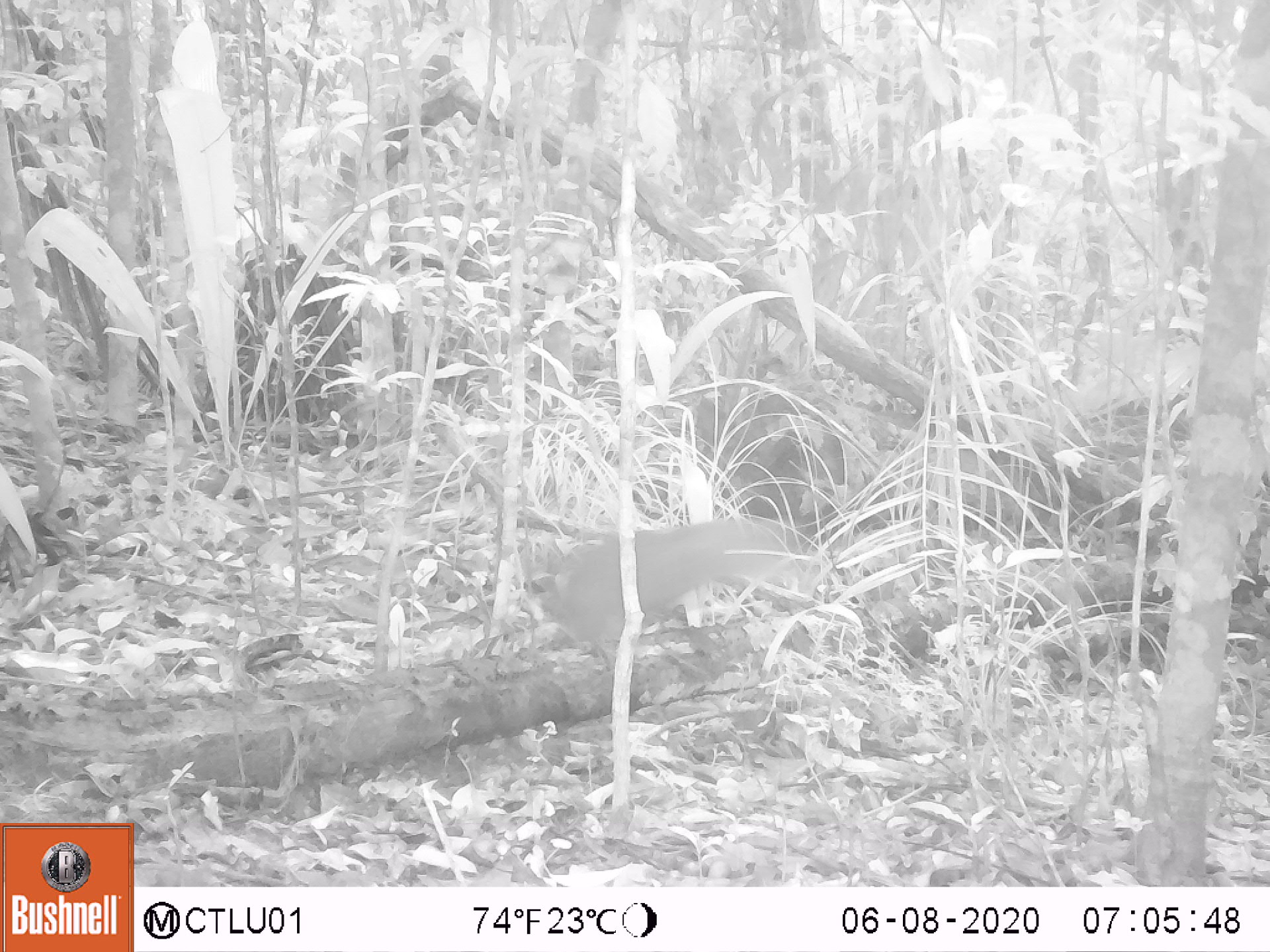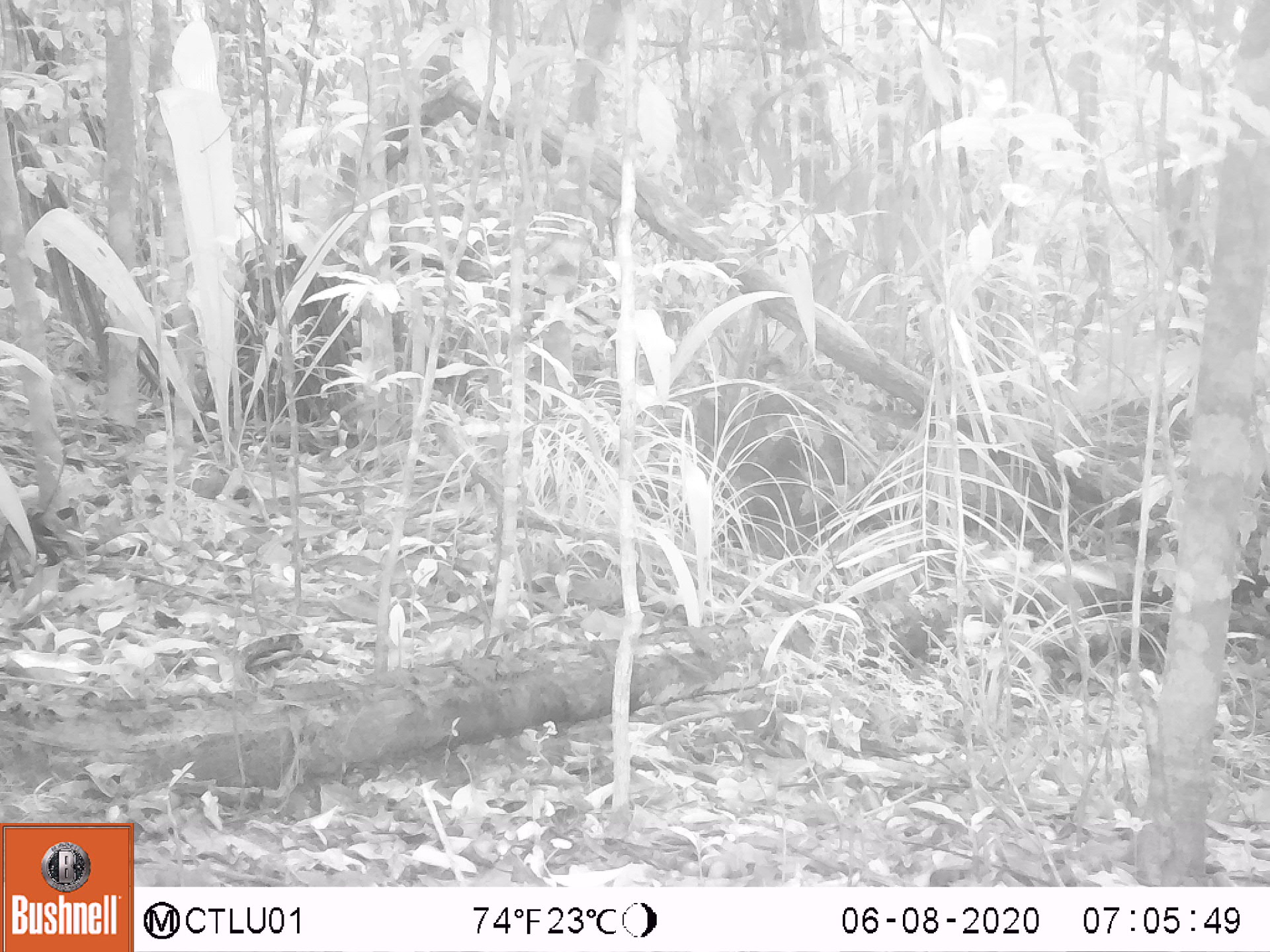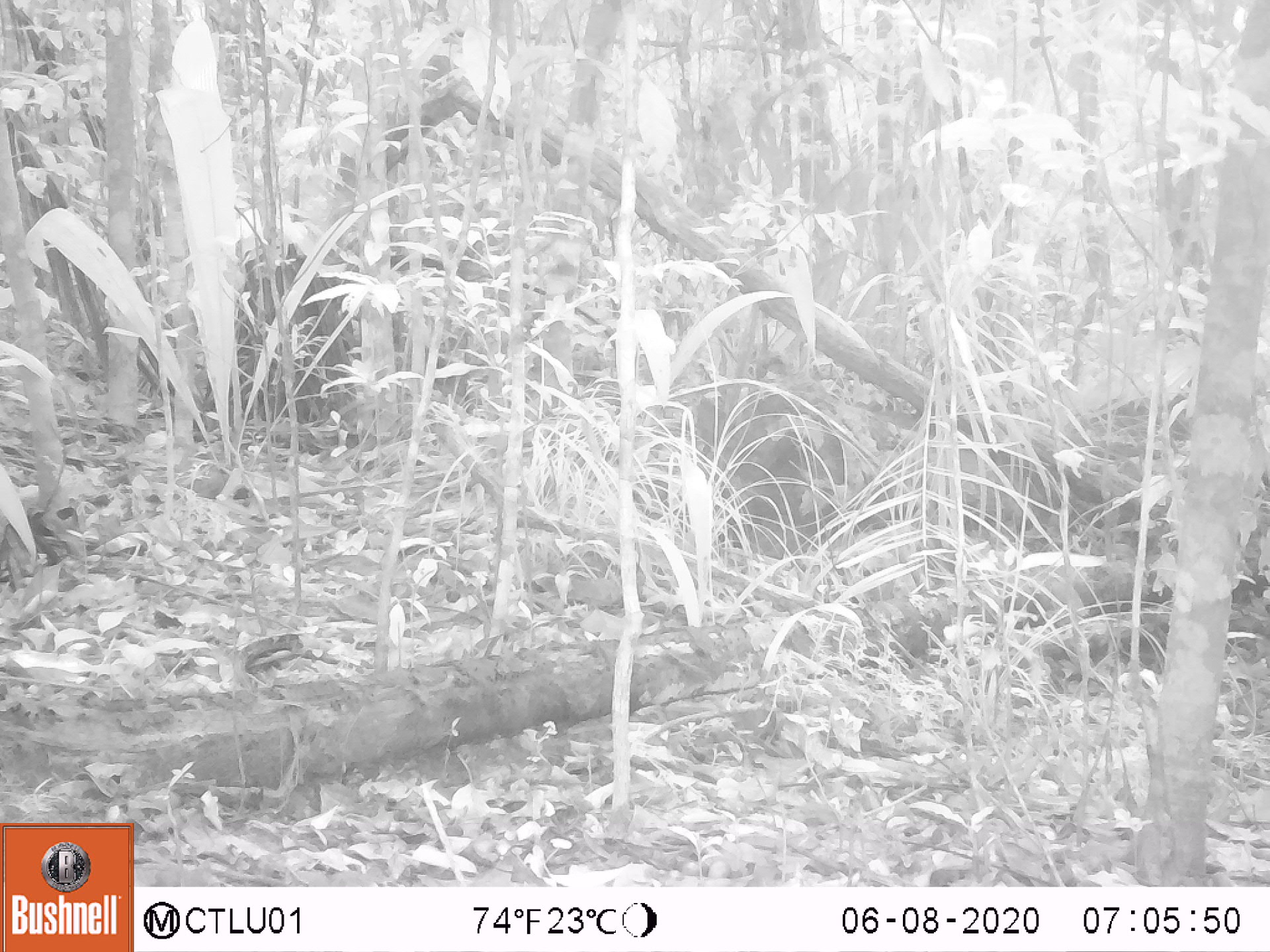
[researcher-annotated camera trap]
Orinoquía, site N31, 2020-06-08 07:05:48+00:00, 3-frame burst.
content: unidentified animal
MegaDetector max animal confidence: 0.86